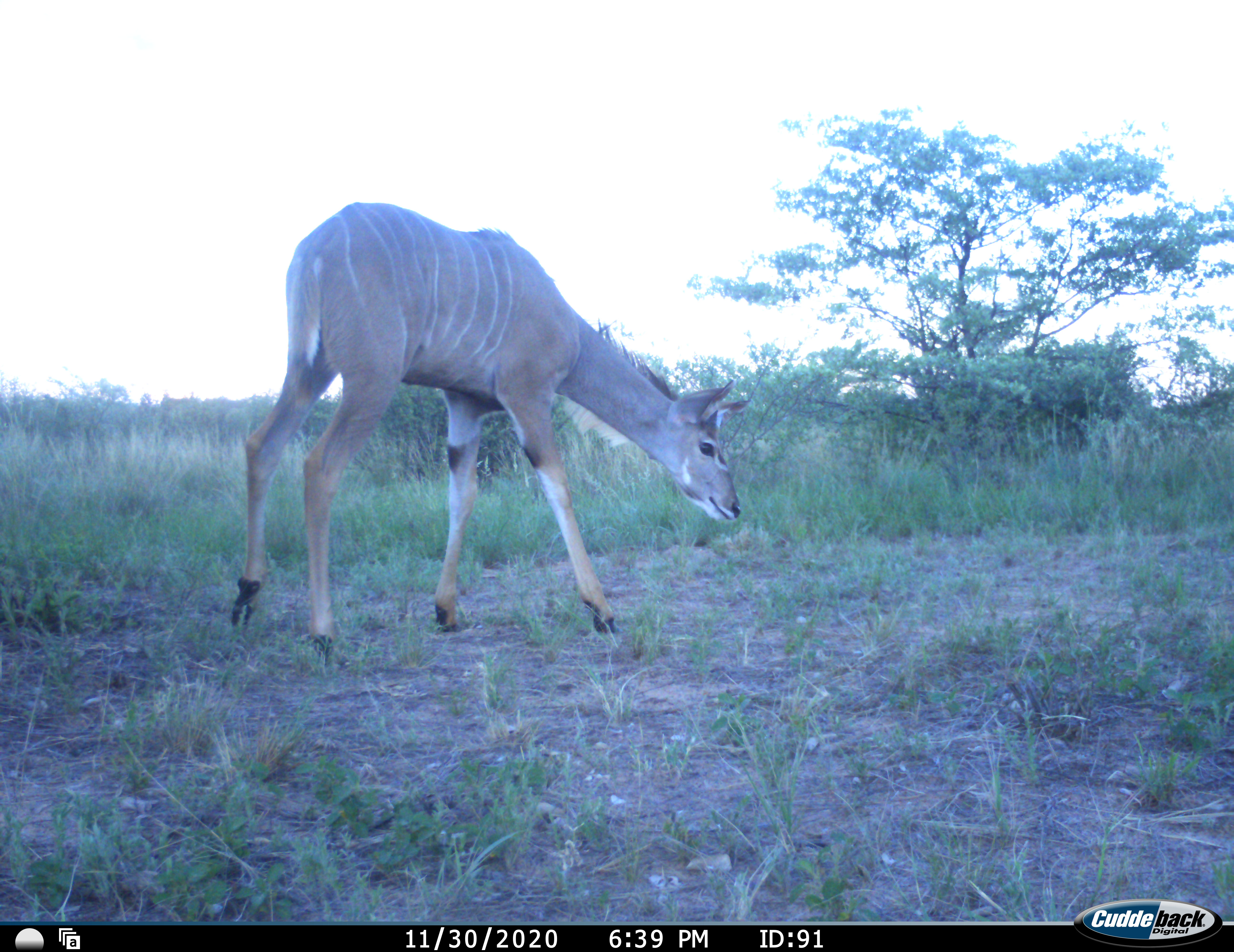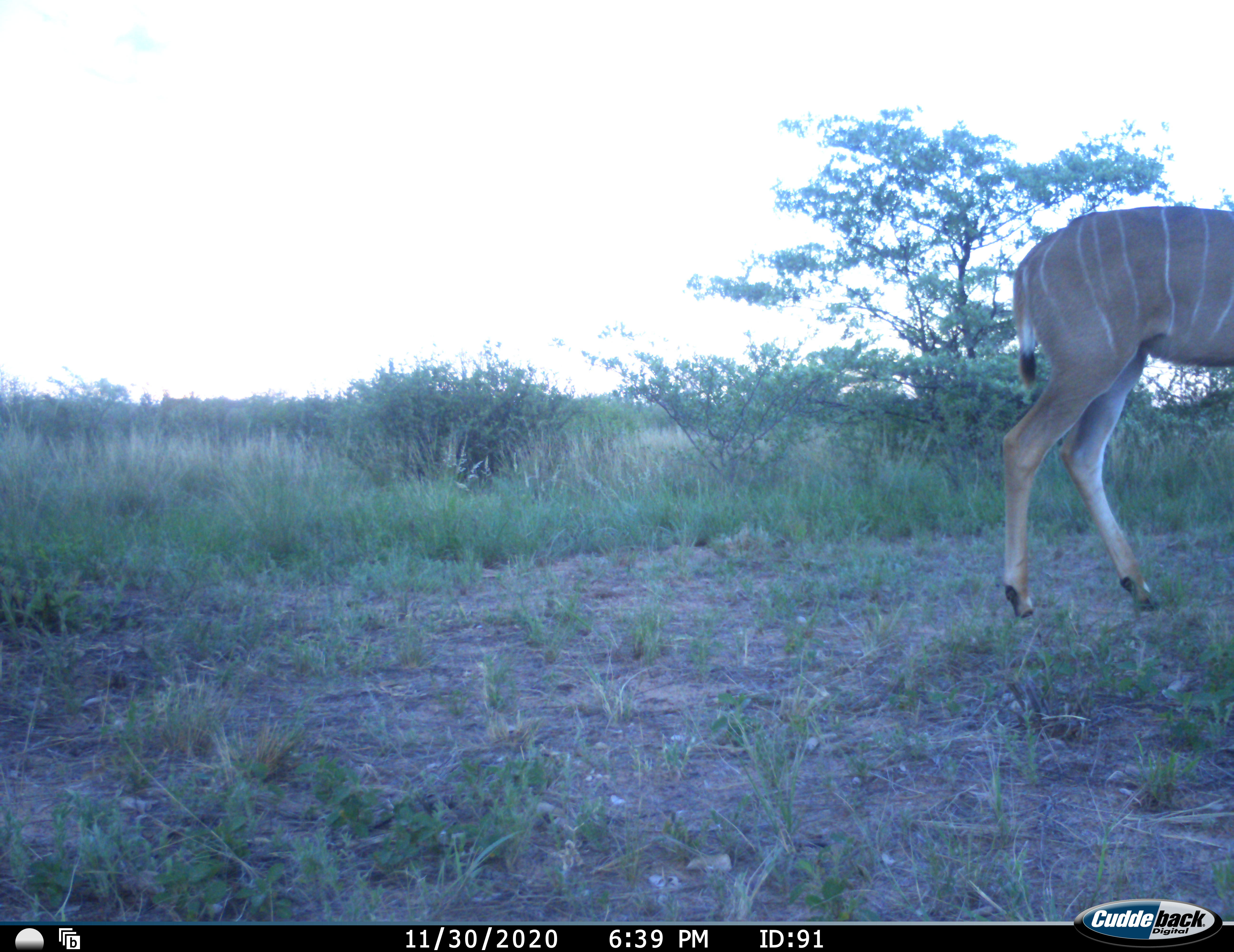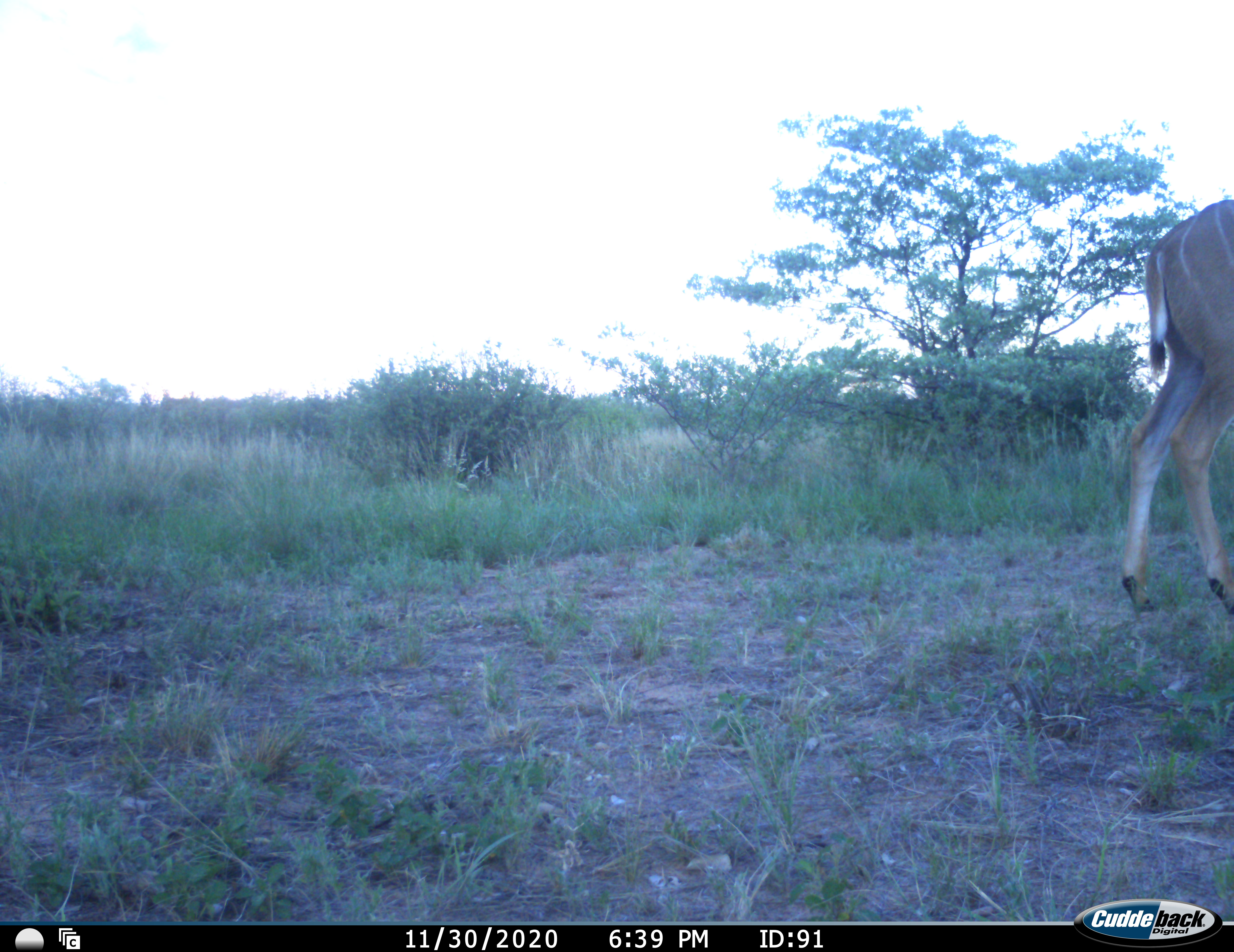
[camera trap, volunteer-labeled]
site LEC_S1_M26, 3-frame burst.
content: unidentified animal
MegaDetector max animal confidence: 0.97